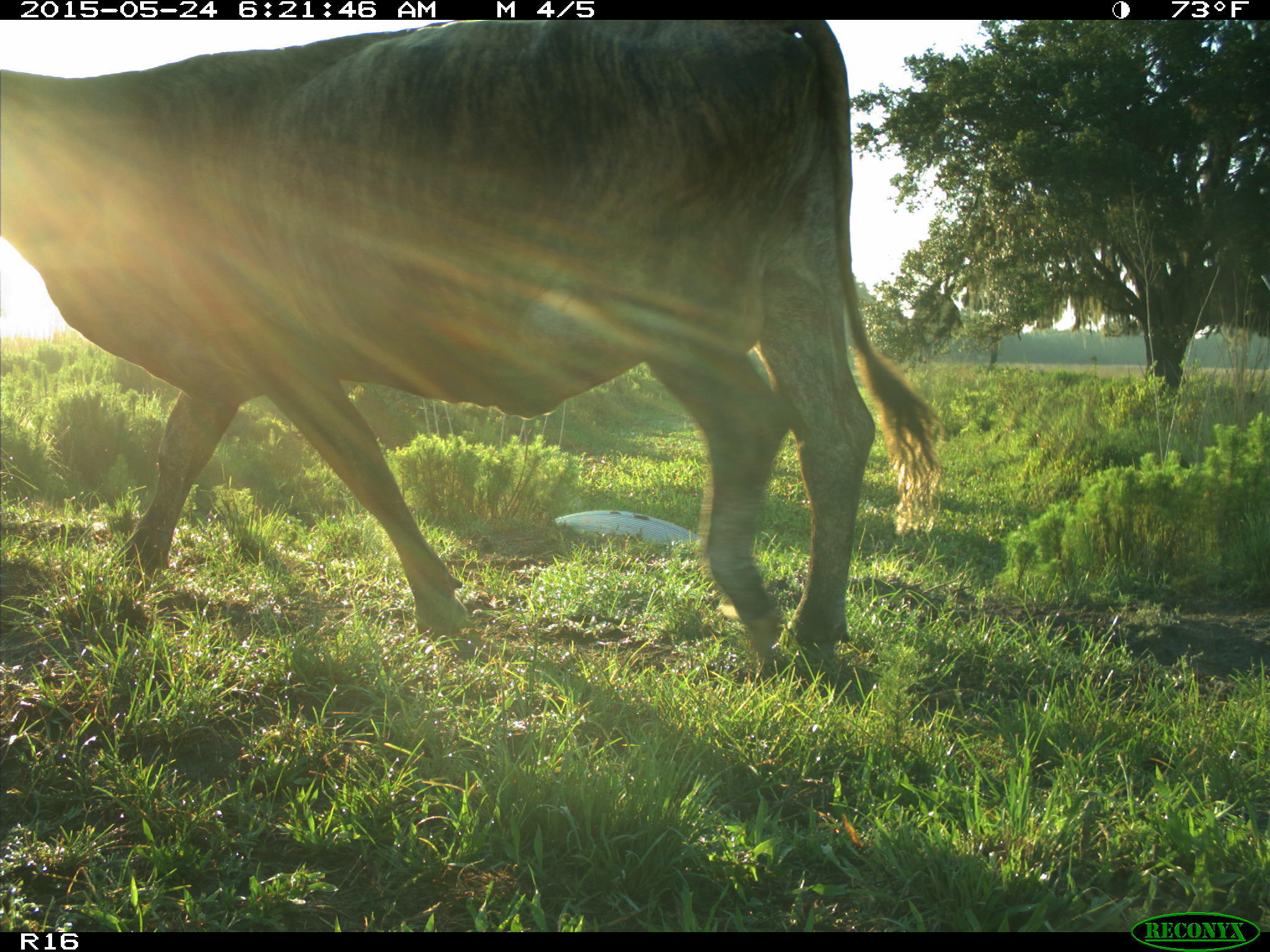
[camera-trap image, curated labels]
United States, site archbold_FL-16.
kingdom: Animalia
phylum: Chordata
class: Mammalia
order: Artiodactyla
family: Bovidae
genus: Bos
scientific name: Bos taurus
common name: domestic cow